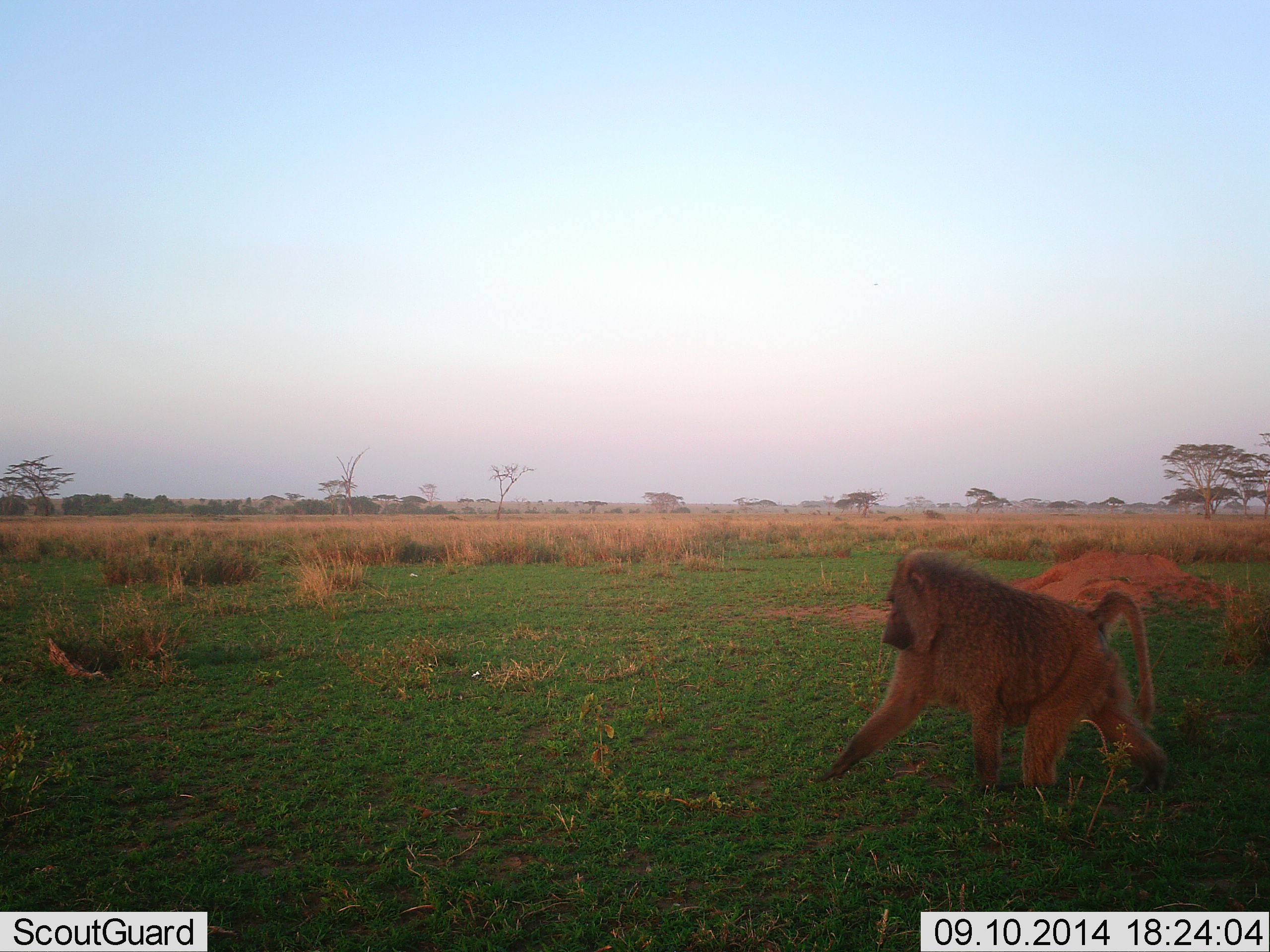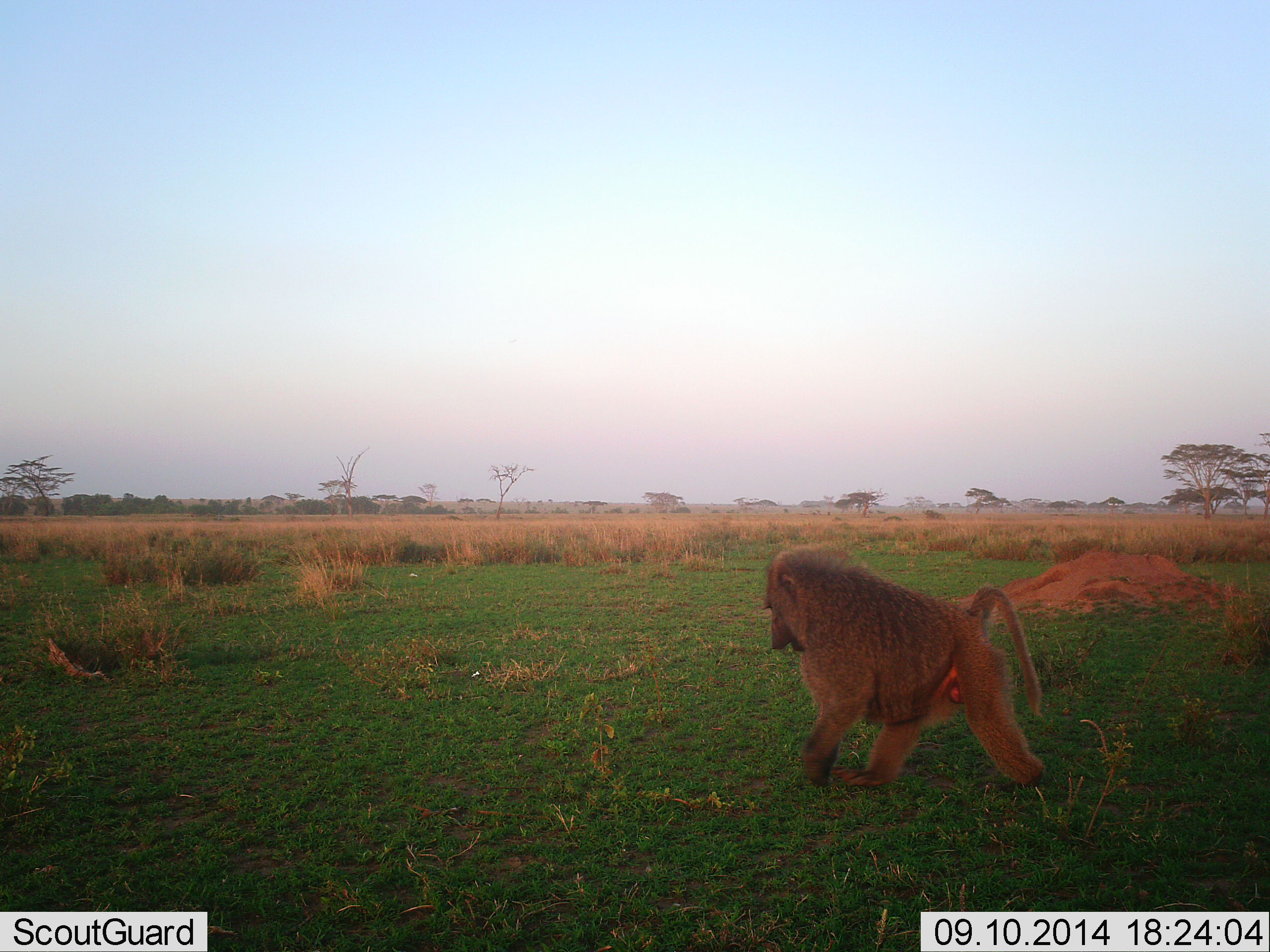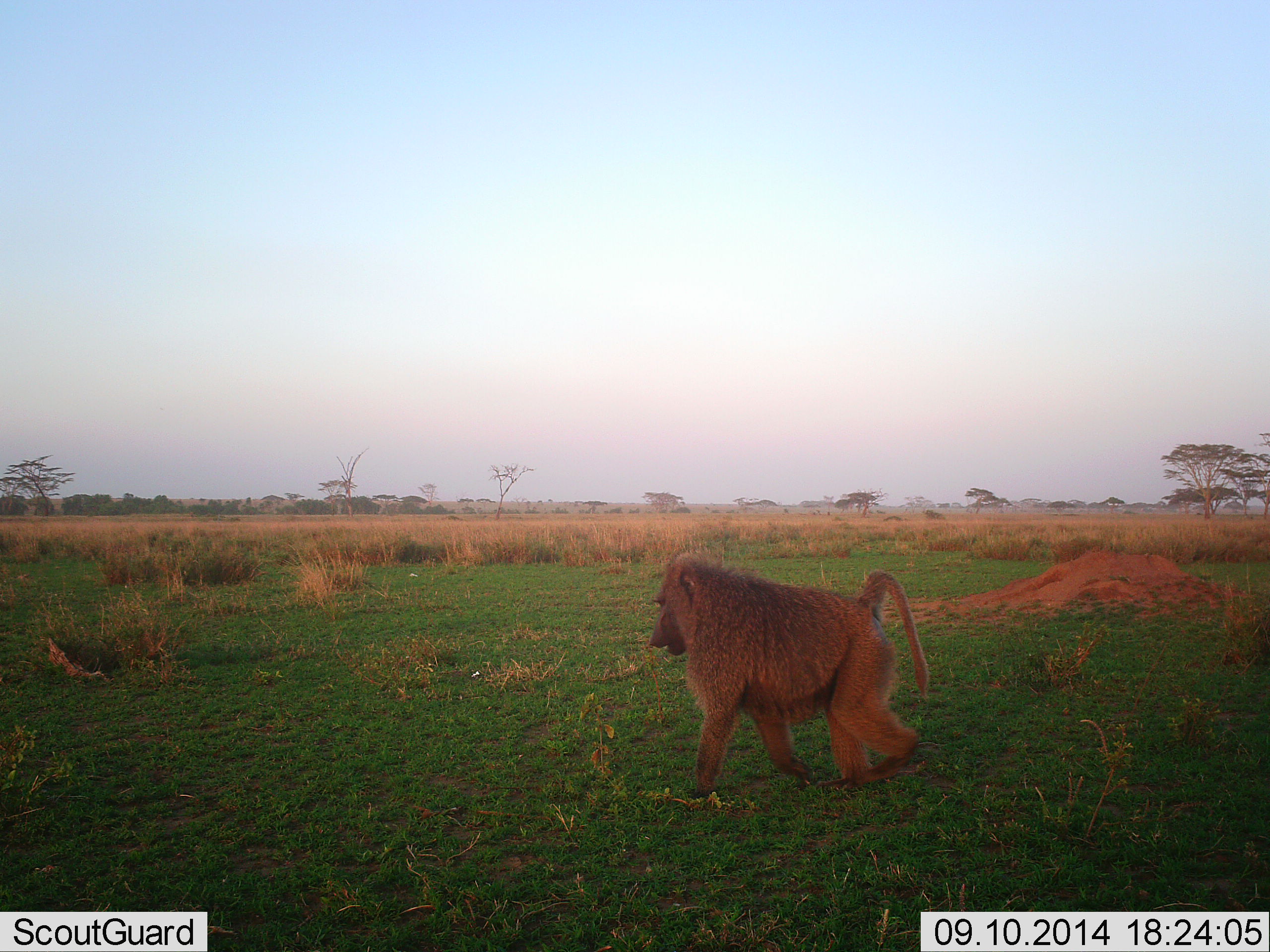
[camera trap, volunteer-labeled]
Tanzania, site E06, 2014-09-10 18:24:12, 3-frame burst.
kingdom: Animalia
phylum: Chordata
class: Mammalia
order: Primates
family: Cercopithecidae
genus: Papio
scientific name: Papio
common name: baboon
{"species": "baboon (Papio)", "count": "1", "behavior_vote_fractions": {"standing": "0%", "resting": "0%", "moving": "100%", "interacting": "0%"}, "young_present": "0%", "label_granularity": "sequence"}